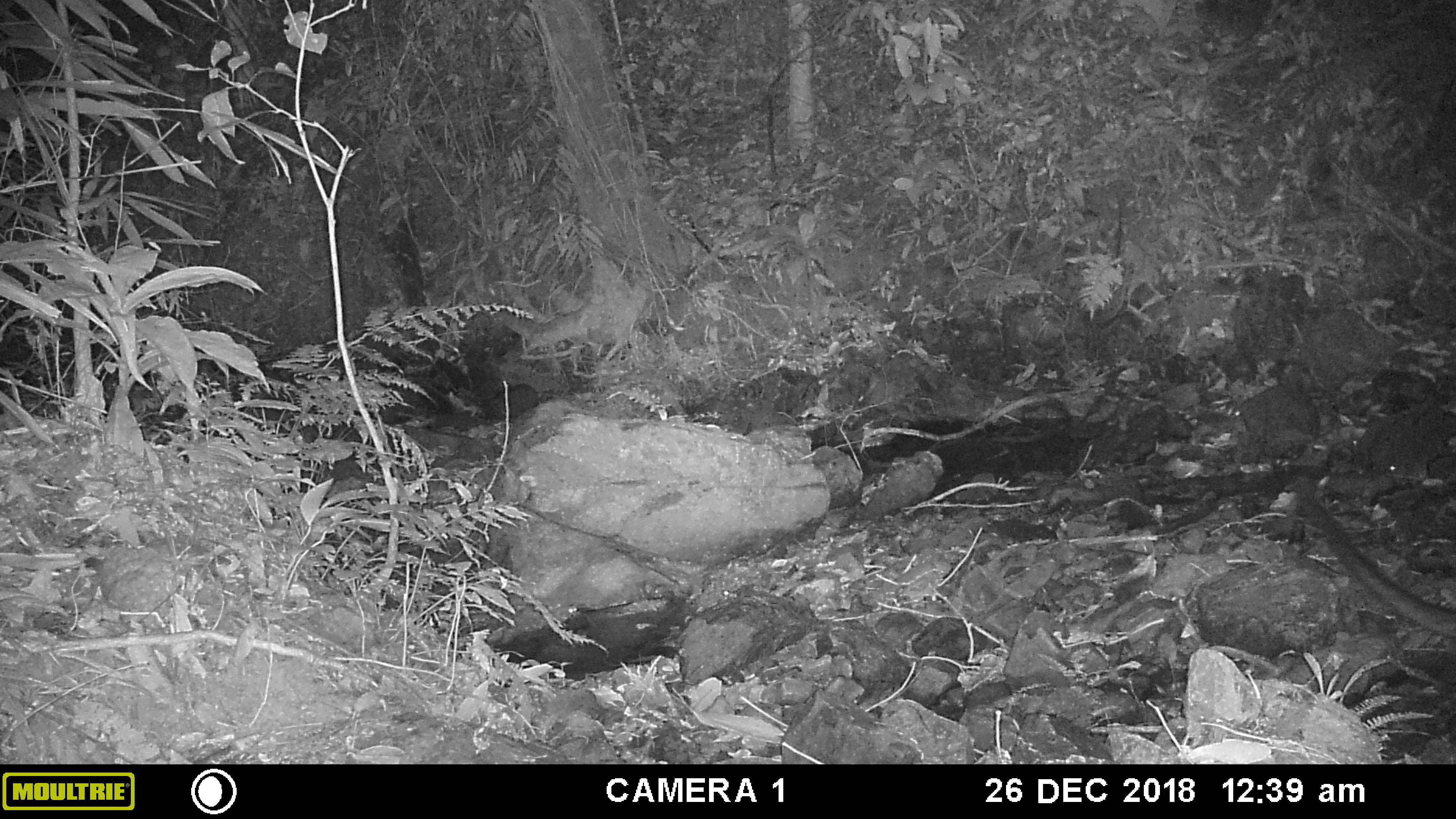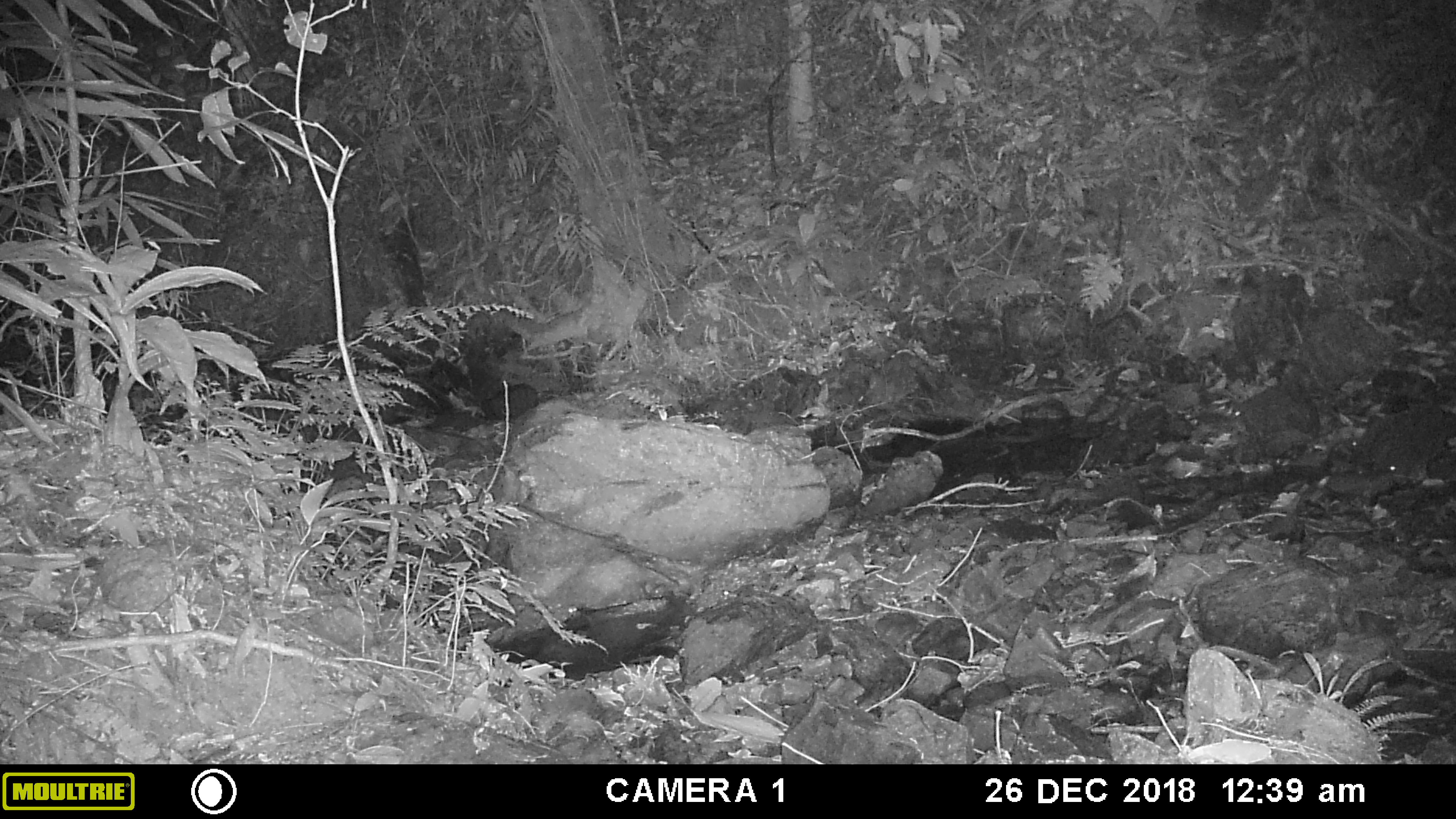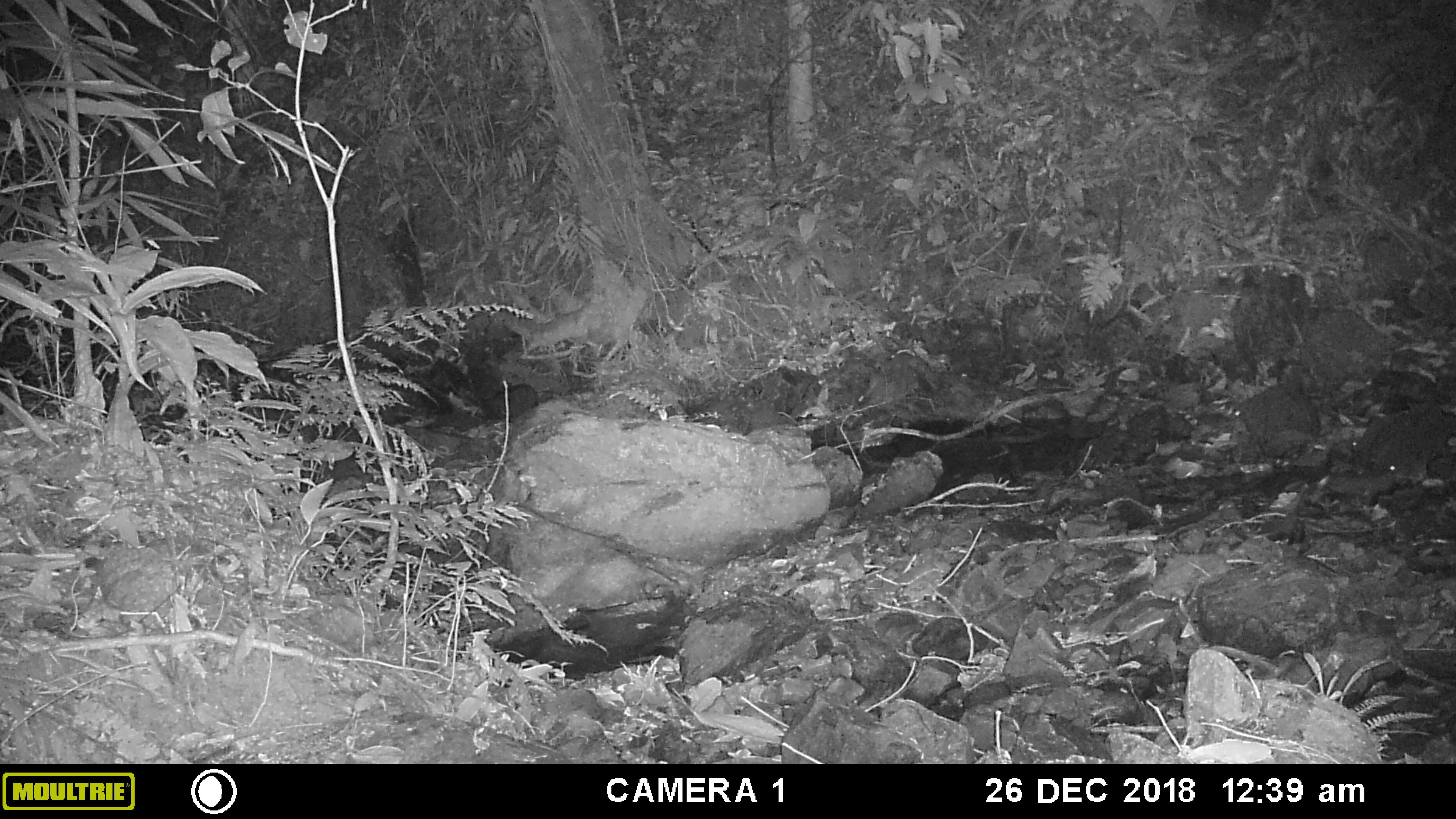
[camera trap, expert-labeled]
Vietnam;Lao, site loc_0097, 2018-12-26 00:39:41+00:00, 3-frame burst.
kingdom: Animalia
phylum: Chordata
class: Mammalia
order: Carnivora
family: Viverridae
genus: Paradoxurus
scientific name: Paradoxurus hermaphroditus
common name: common palm civet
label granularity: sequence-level